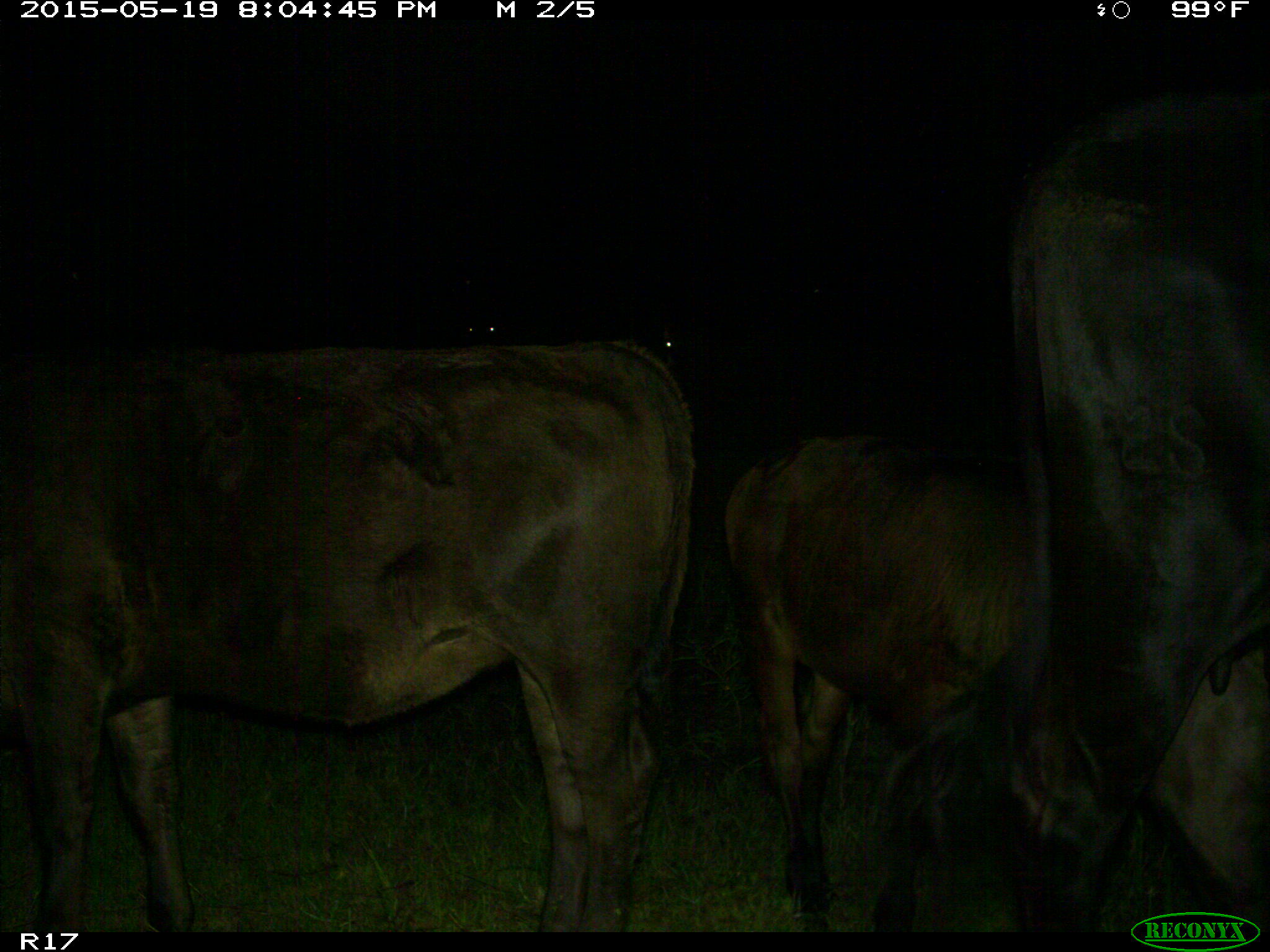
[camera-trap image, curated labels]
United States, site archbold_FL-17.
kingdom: Animalia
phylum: Chordata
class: Mammalia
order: Artiodactyla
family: Bovidae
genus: Bos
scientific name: Bos taurus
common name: domestic cow